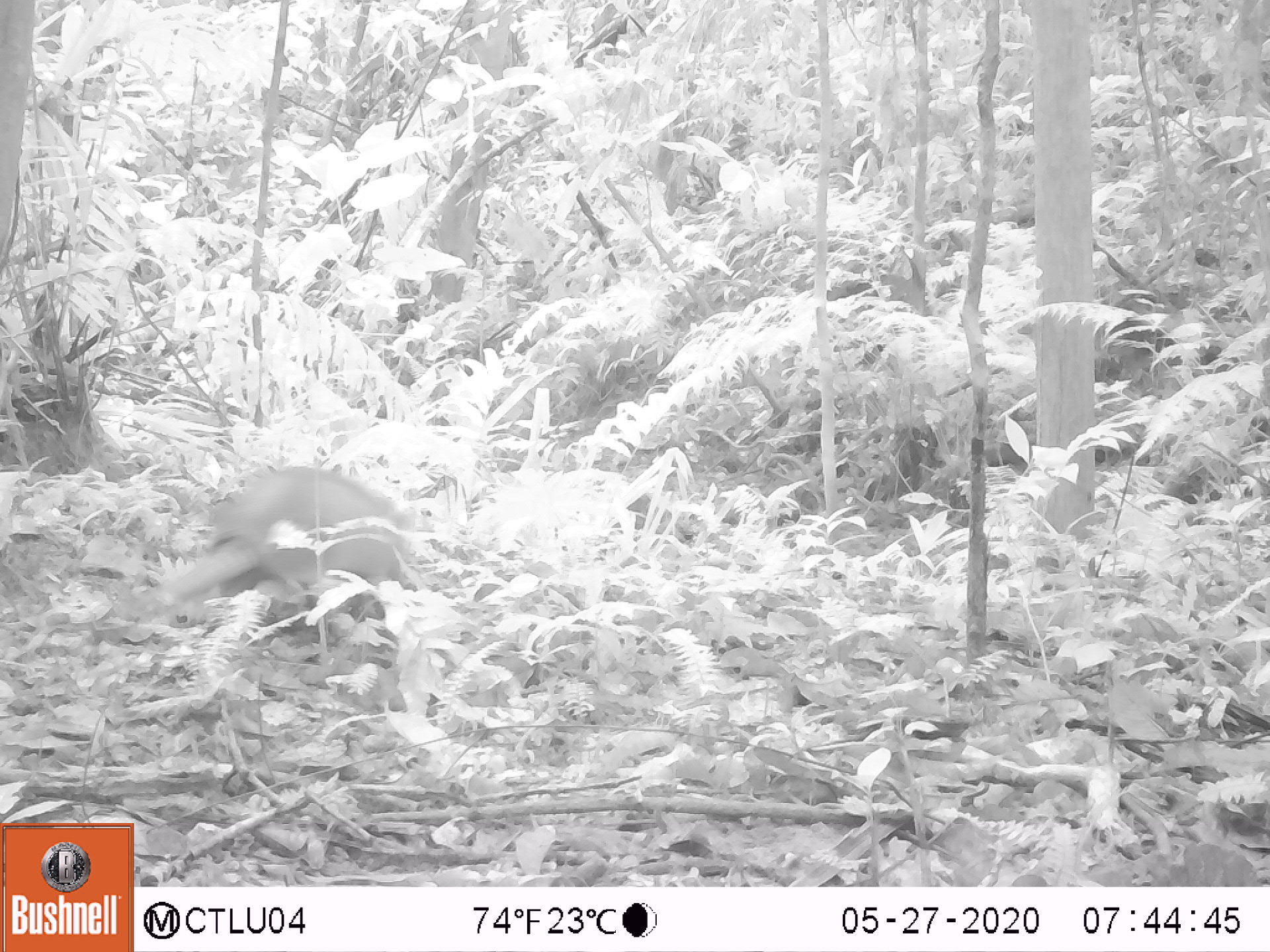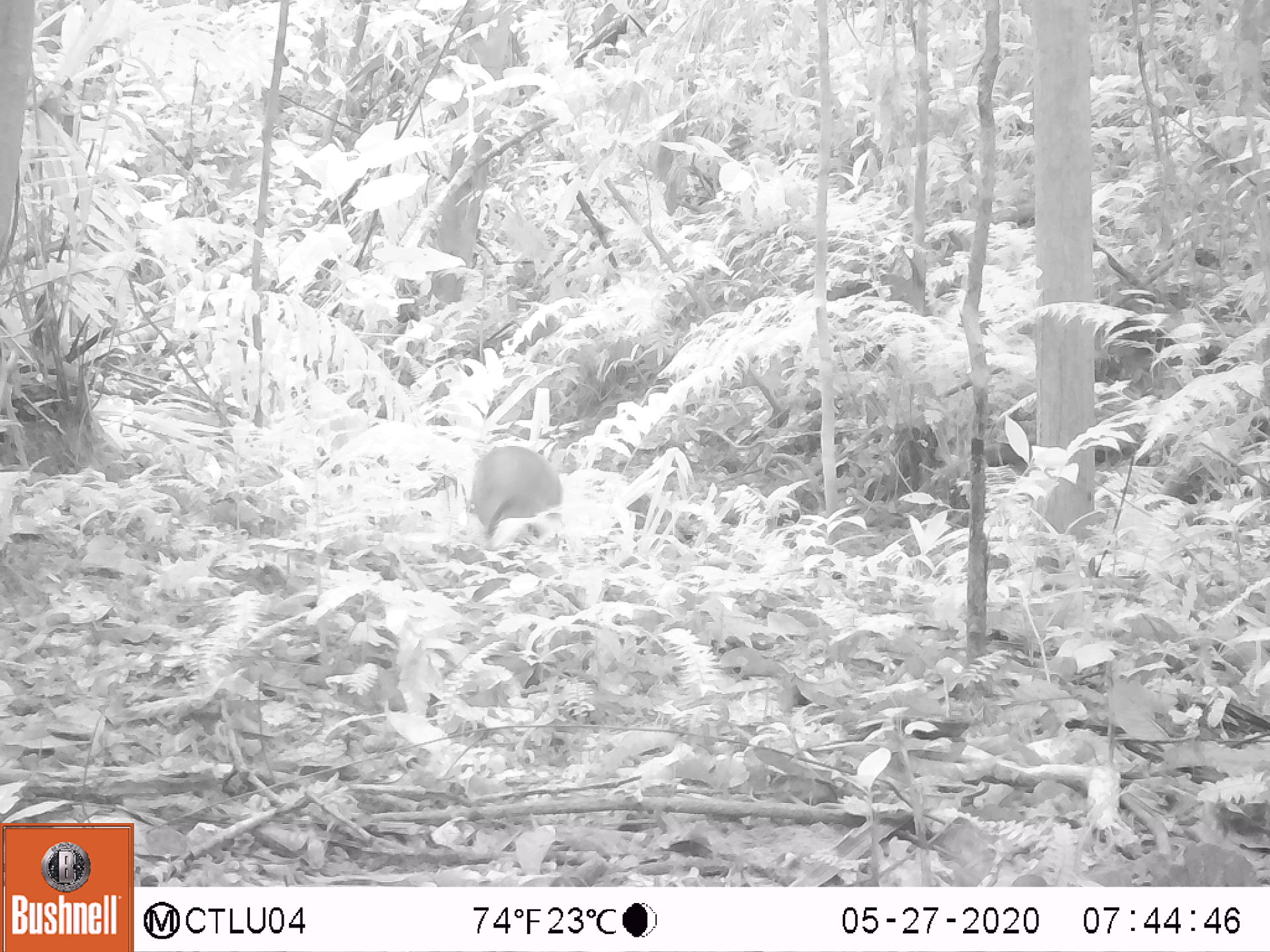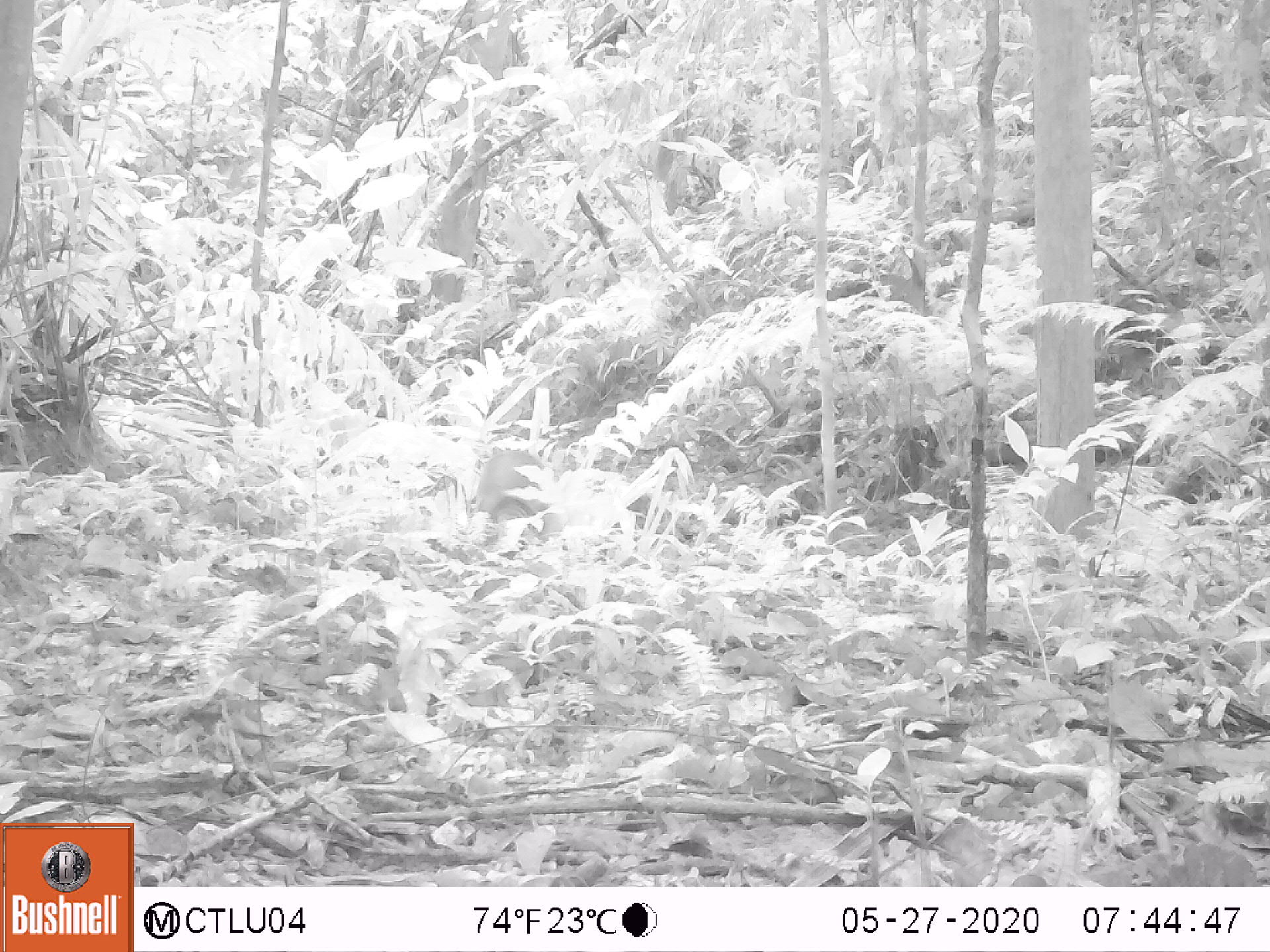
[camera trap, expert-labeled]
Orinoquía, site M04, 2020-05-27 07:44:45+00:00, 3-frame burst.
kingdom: Animalia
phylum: Chordata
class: Mammalia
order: Cingulata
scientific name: Cingulata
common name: armadillo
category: unknown armadillo